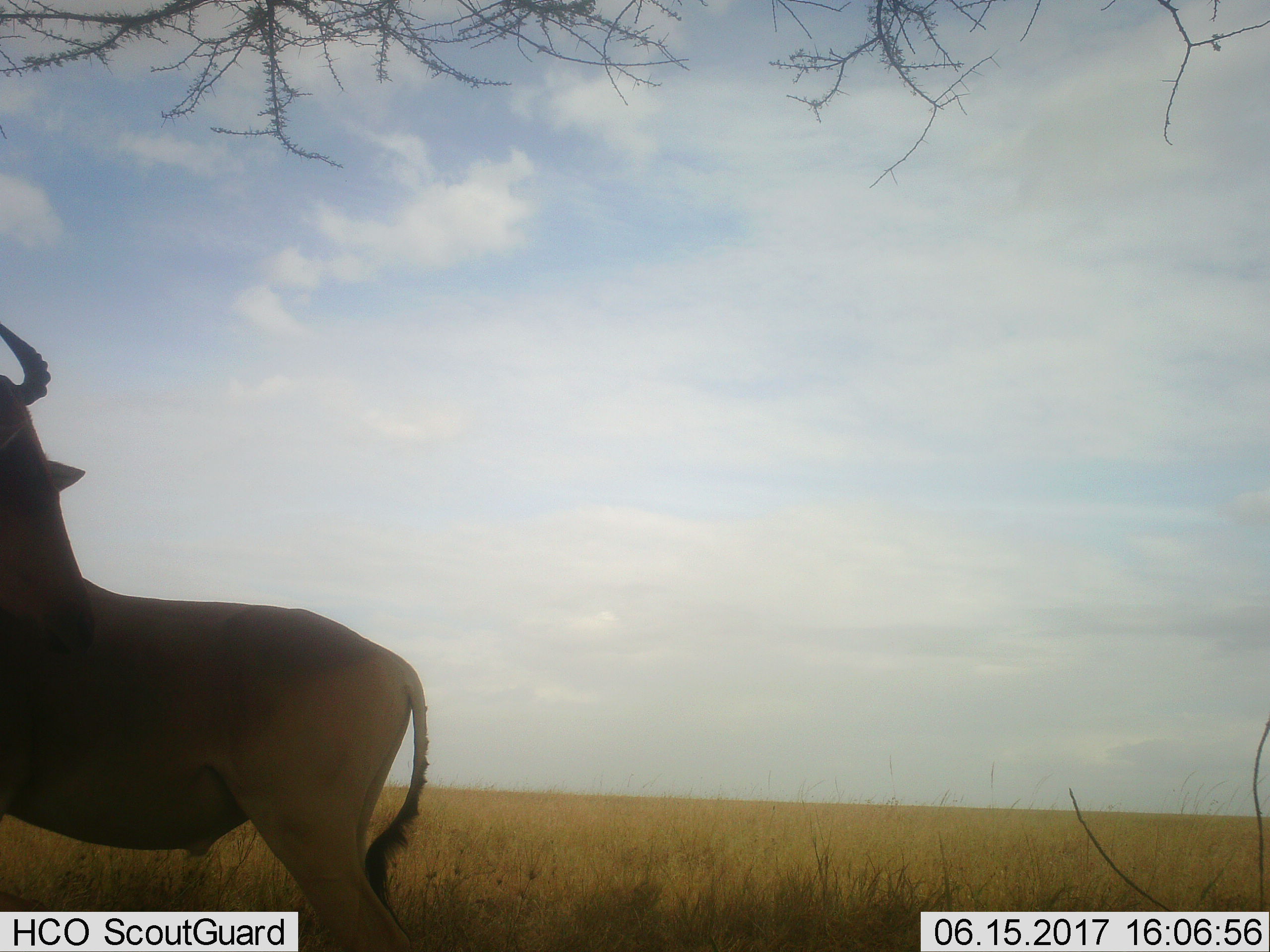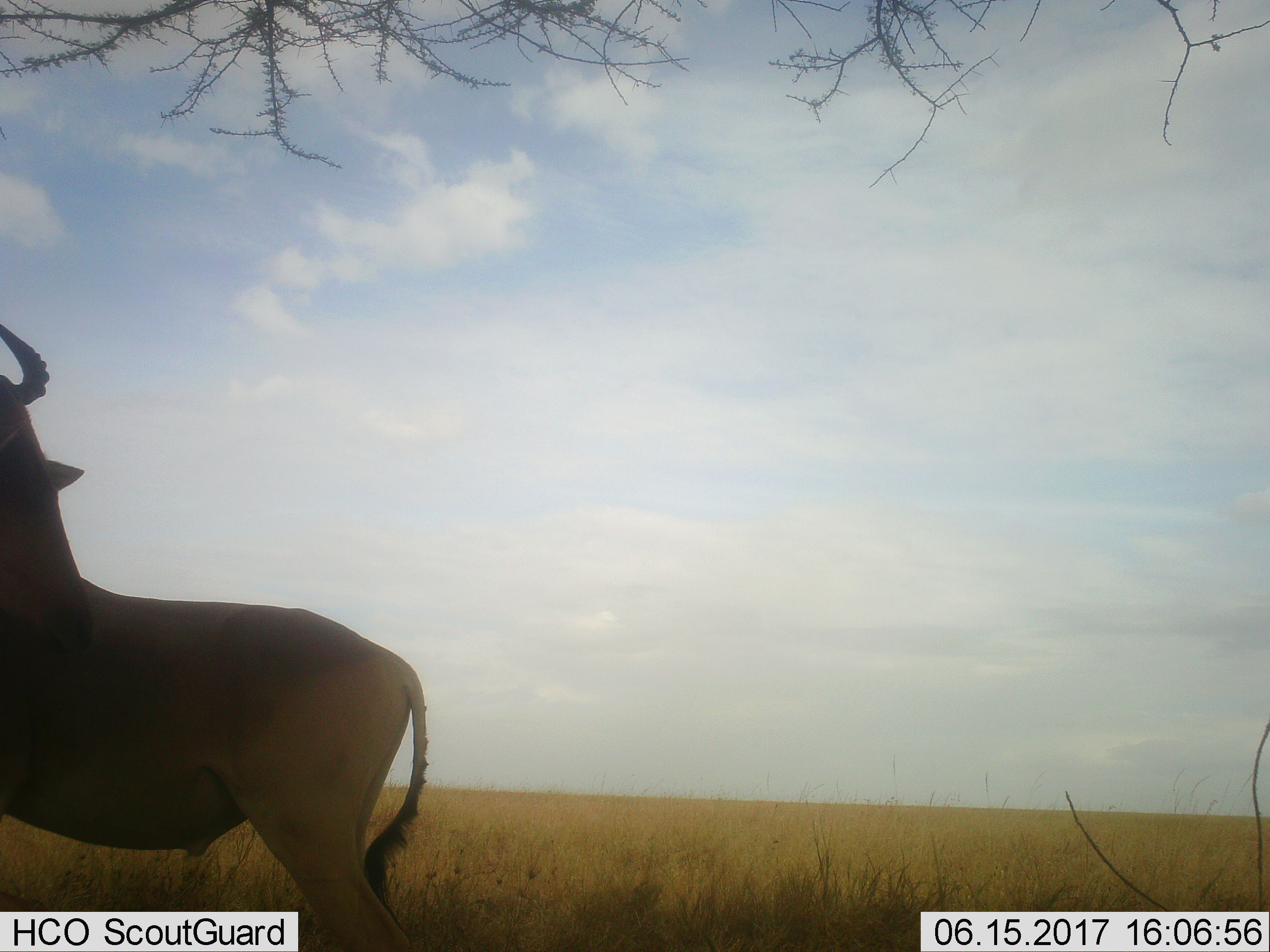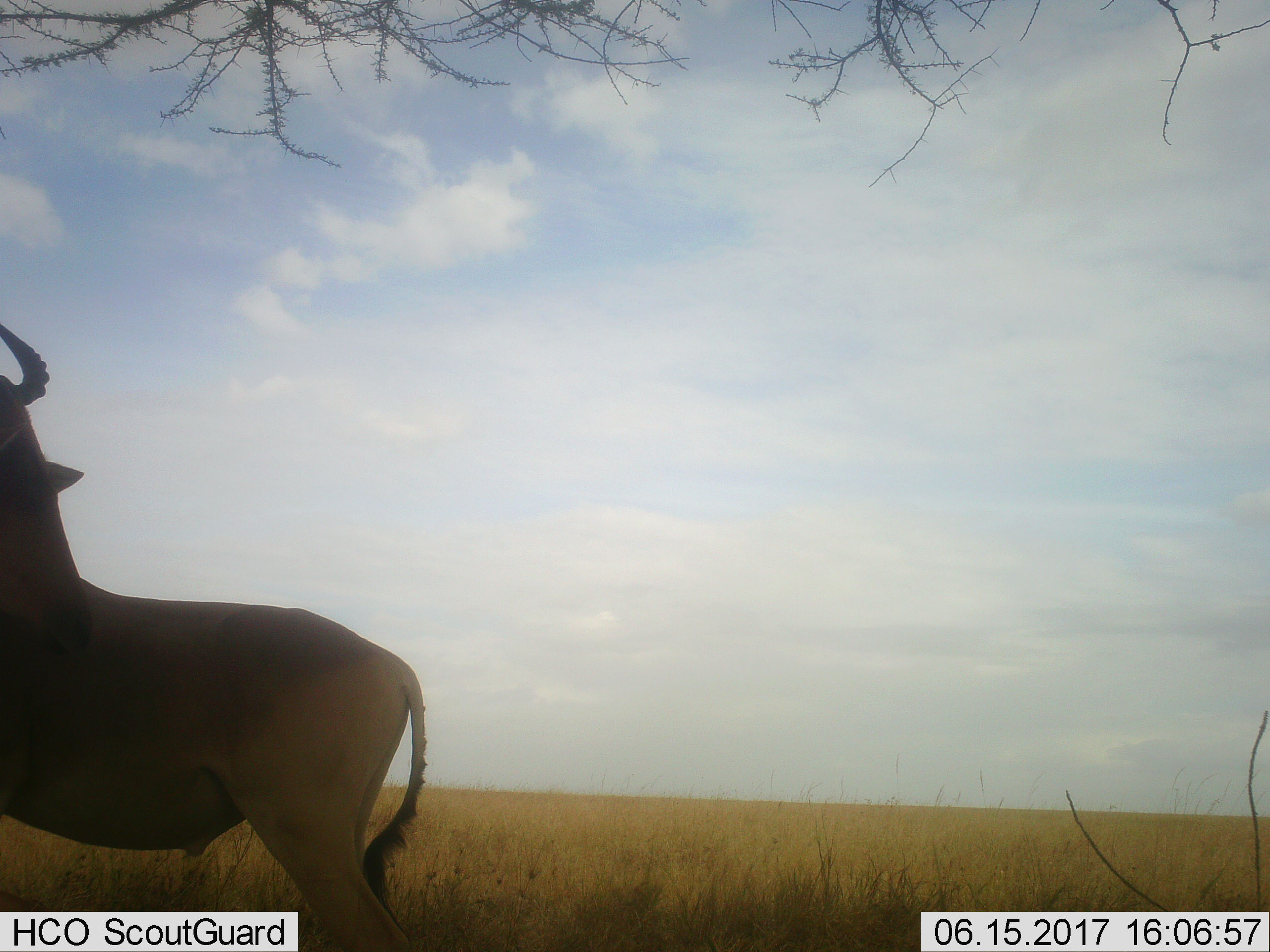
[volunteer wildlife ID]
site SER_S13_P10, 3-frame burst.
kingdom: Animalia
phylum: Chordata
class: Mammalia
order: Artiodactyla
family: Bovidae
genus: Alcelaphus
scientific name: Alcelaphus buselaphus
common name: hartebeest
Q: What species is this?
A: Hartebeest (Alcelaphus buselaphus).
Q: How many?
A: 1.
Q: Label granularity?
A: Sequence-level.